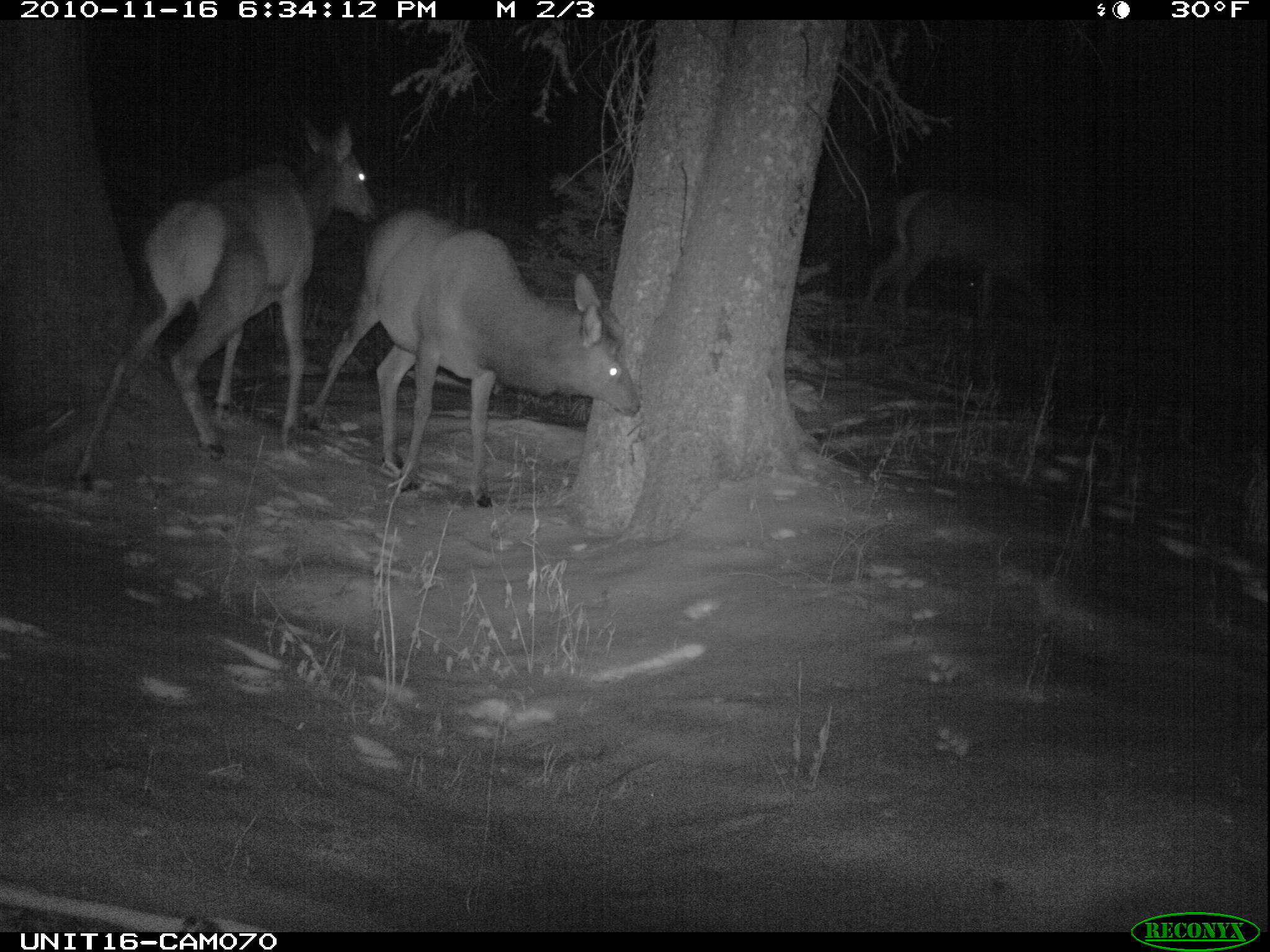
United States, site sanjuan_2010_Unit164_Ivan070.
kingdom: Animalia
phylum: Chordata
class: Mammalia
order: Artiodactyla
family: Cervidae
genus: Cervus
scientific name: Cervus elaphus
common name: red deer